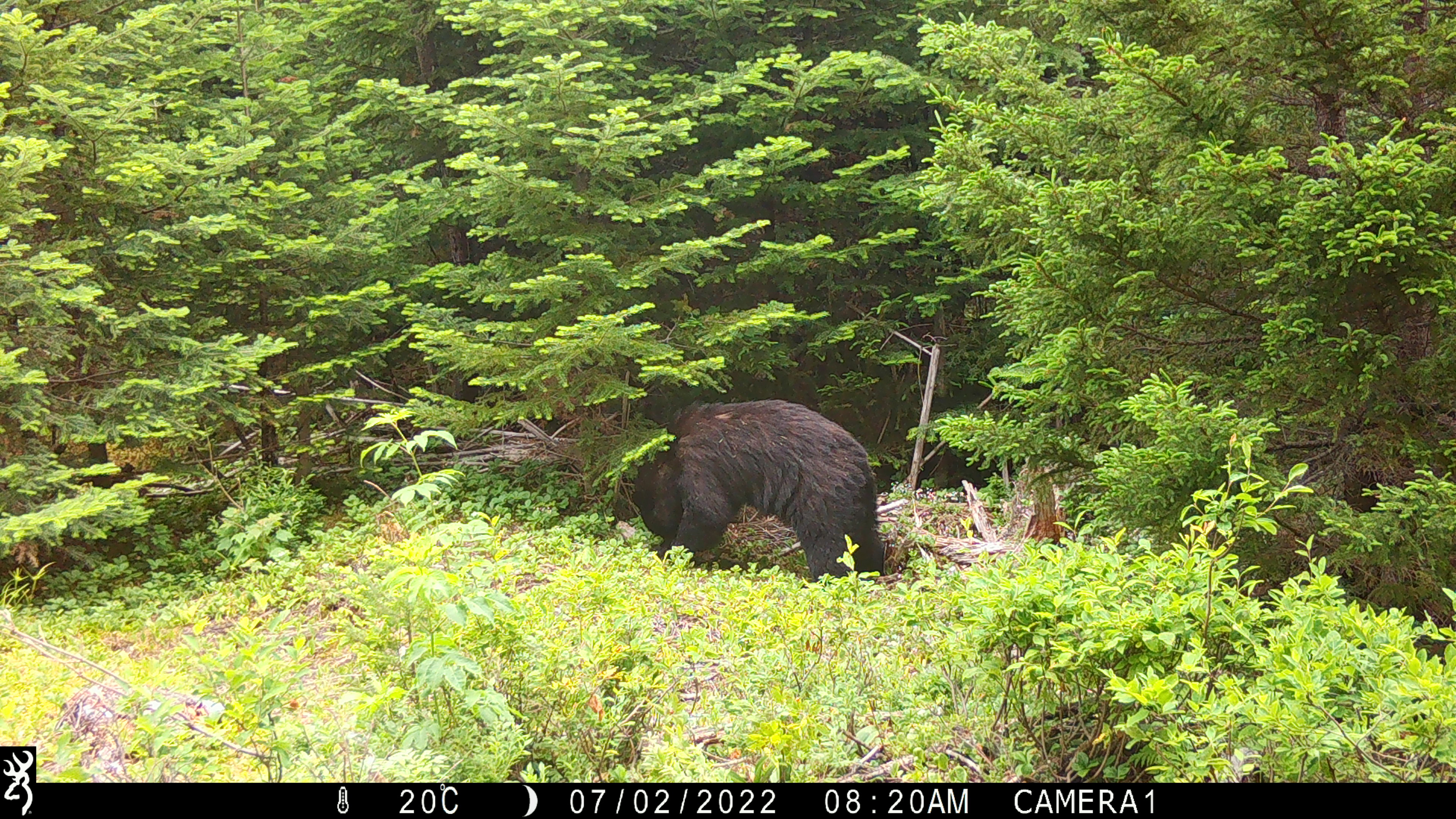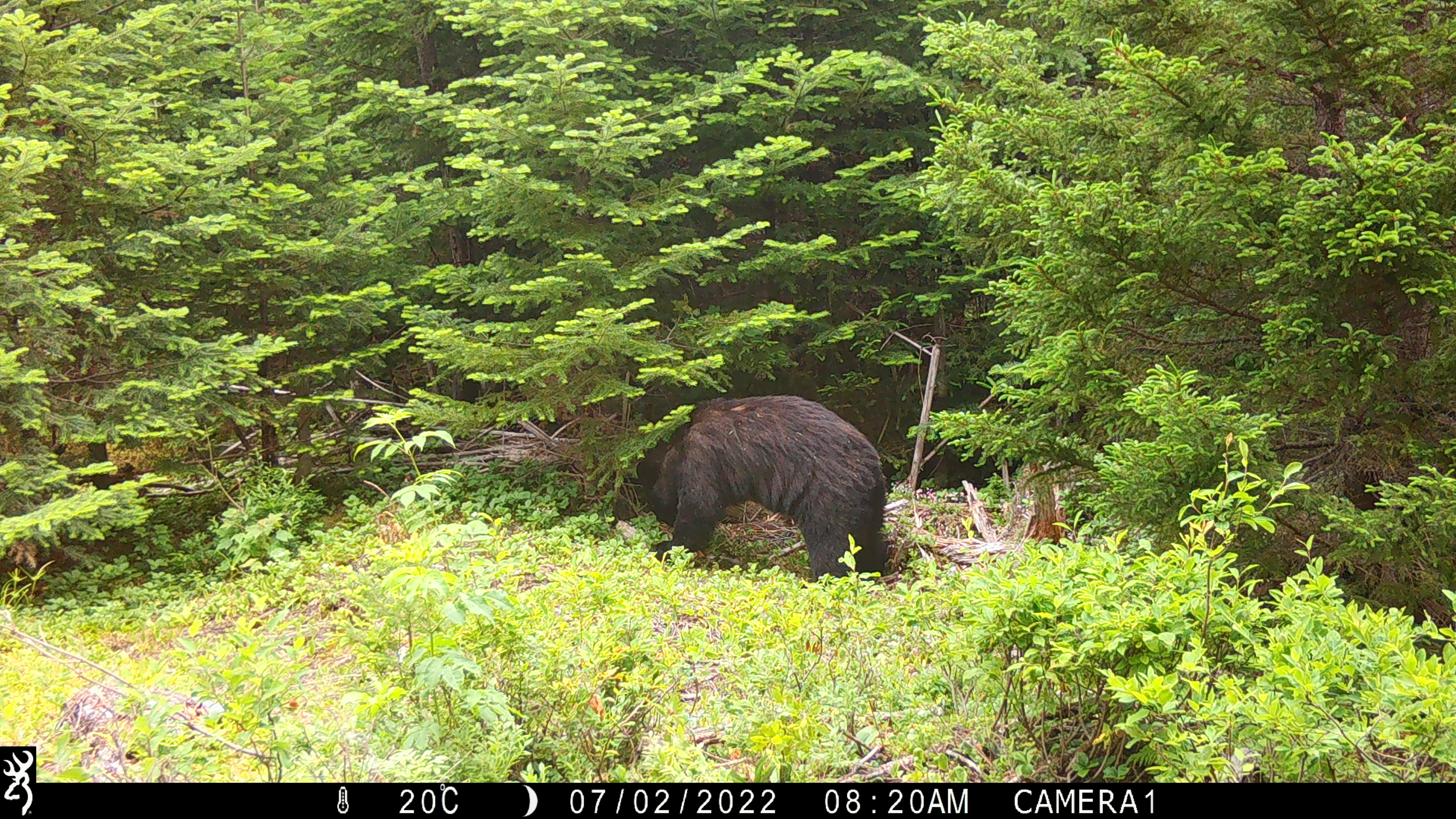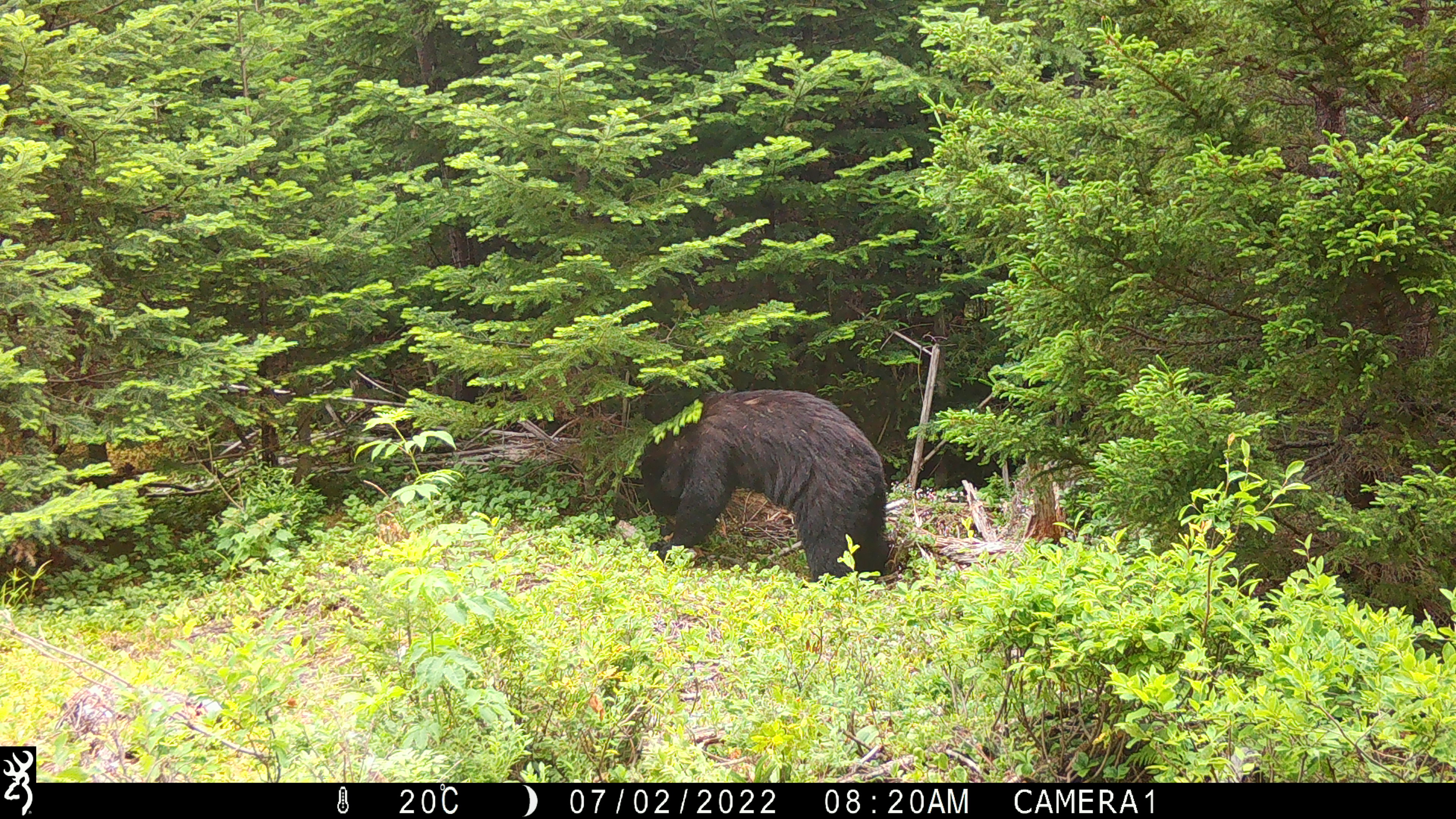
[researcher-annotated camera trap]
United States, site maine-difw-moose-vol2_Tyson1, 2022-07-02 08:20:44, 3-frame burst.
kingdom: Animalia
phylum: Chordata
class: Mammalia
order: Carnivora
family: Ursidae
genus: Ursus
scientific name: Ursus americanus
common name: black bear